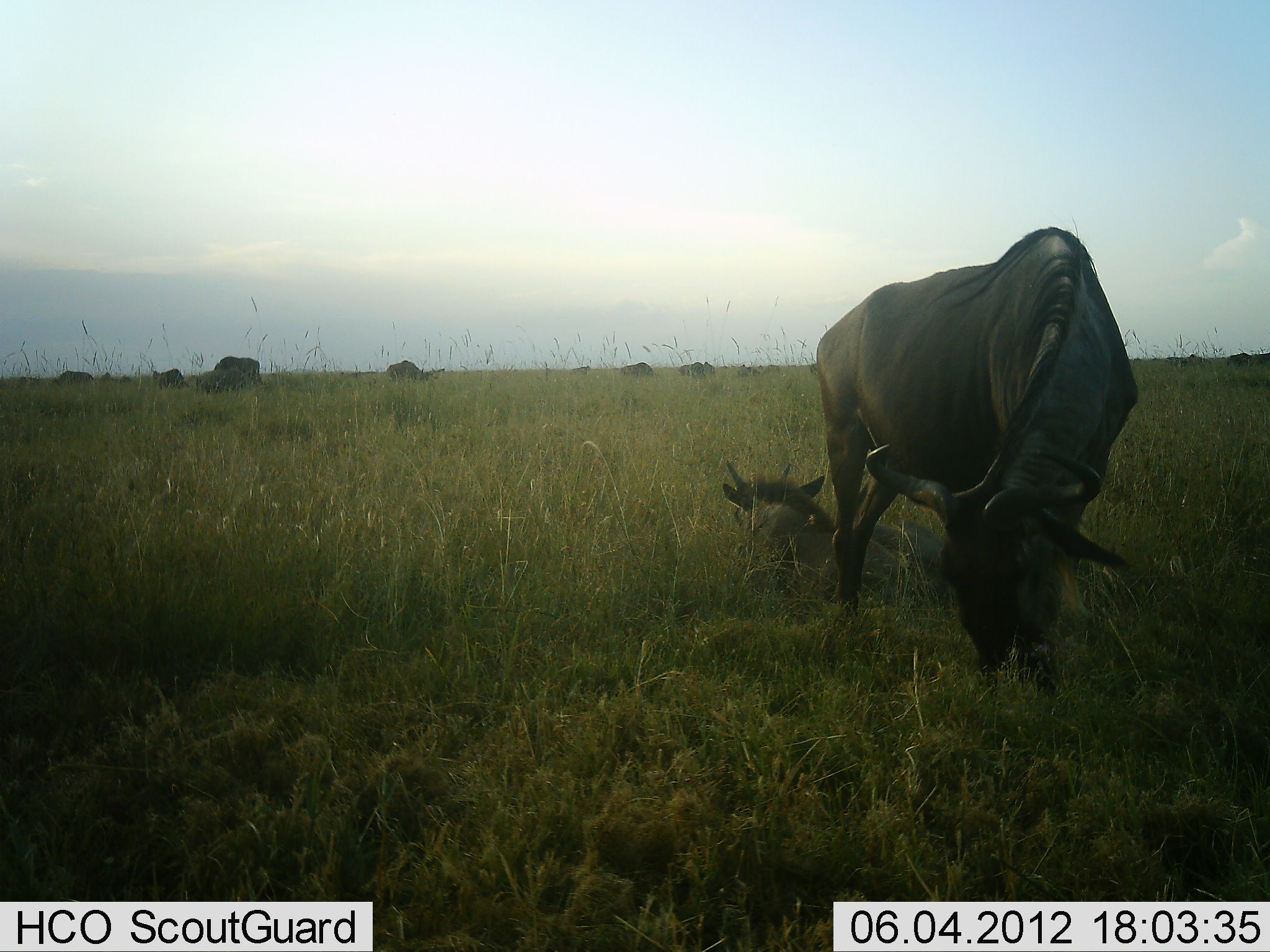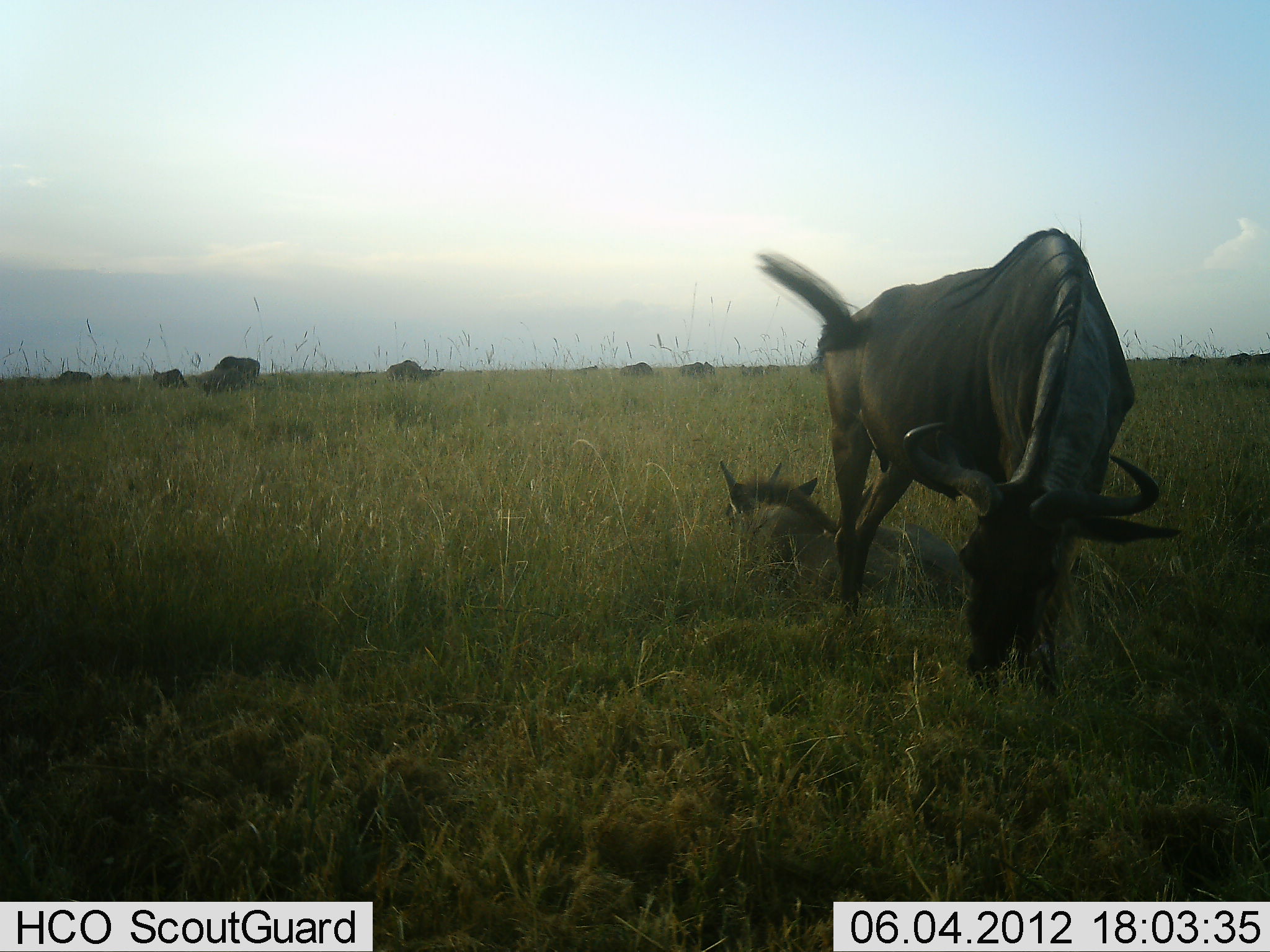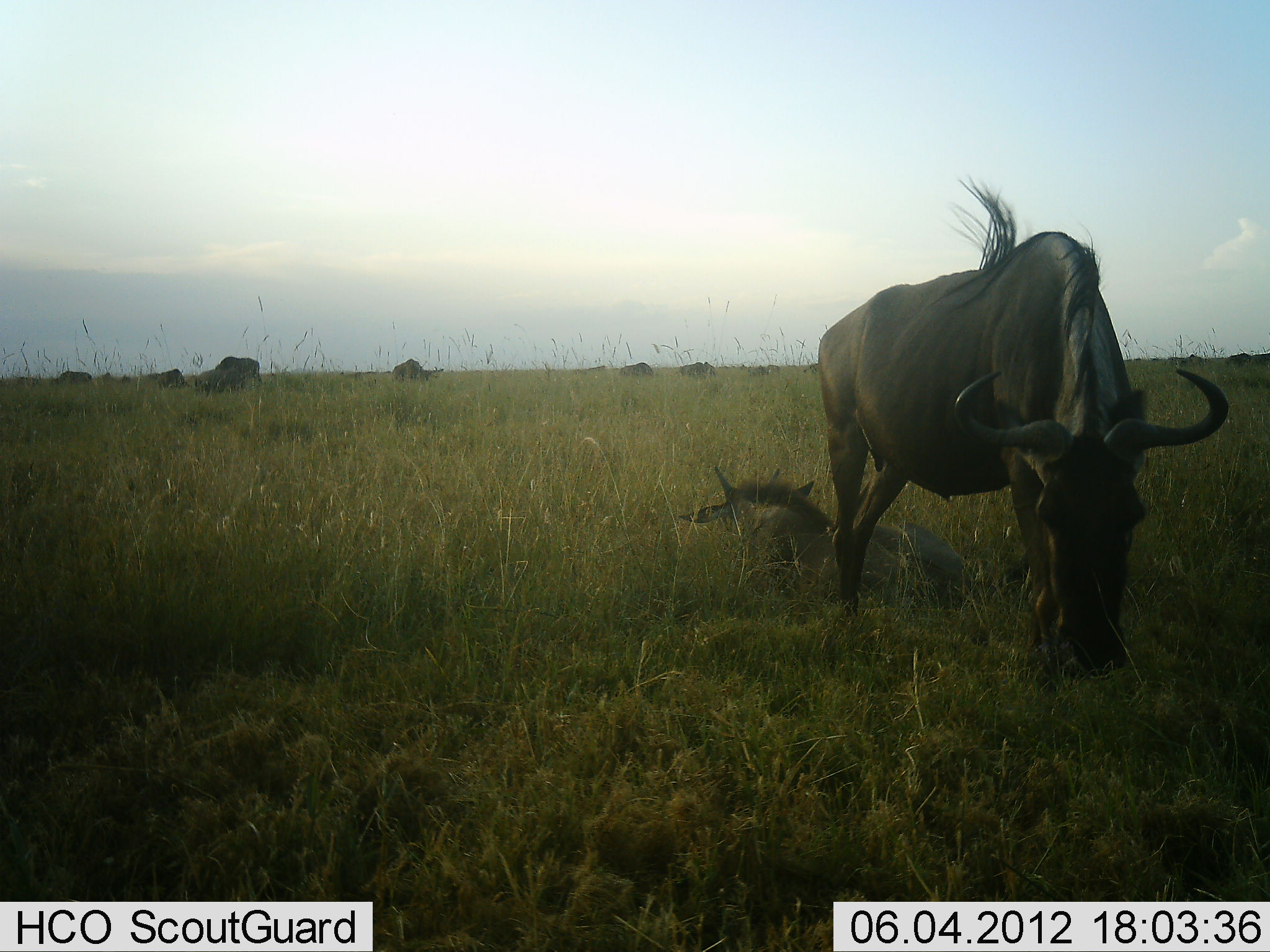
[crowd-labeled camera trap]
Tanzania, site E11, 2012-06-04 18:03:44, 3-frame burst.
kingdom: Animalia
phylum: Chordata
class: Mammalia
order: Artiodactyla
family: Bovidae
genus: Connochaetes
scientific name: Connochaetes taurinus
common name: blue wildebeest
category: wildebeest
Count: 9.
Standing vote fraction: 60%.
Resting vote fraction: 90%.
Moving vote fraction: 0%.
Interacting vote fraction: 0%.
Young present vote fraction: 60%.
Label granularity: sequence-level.